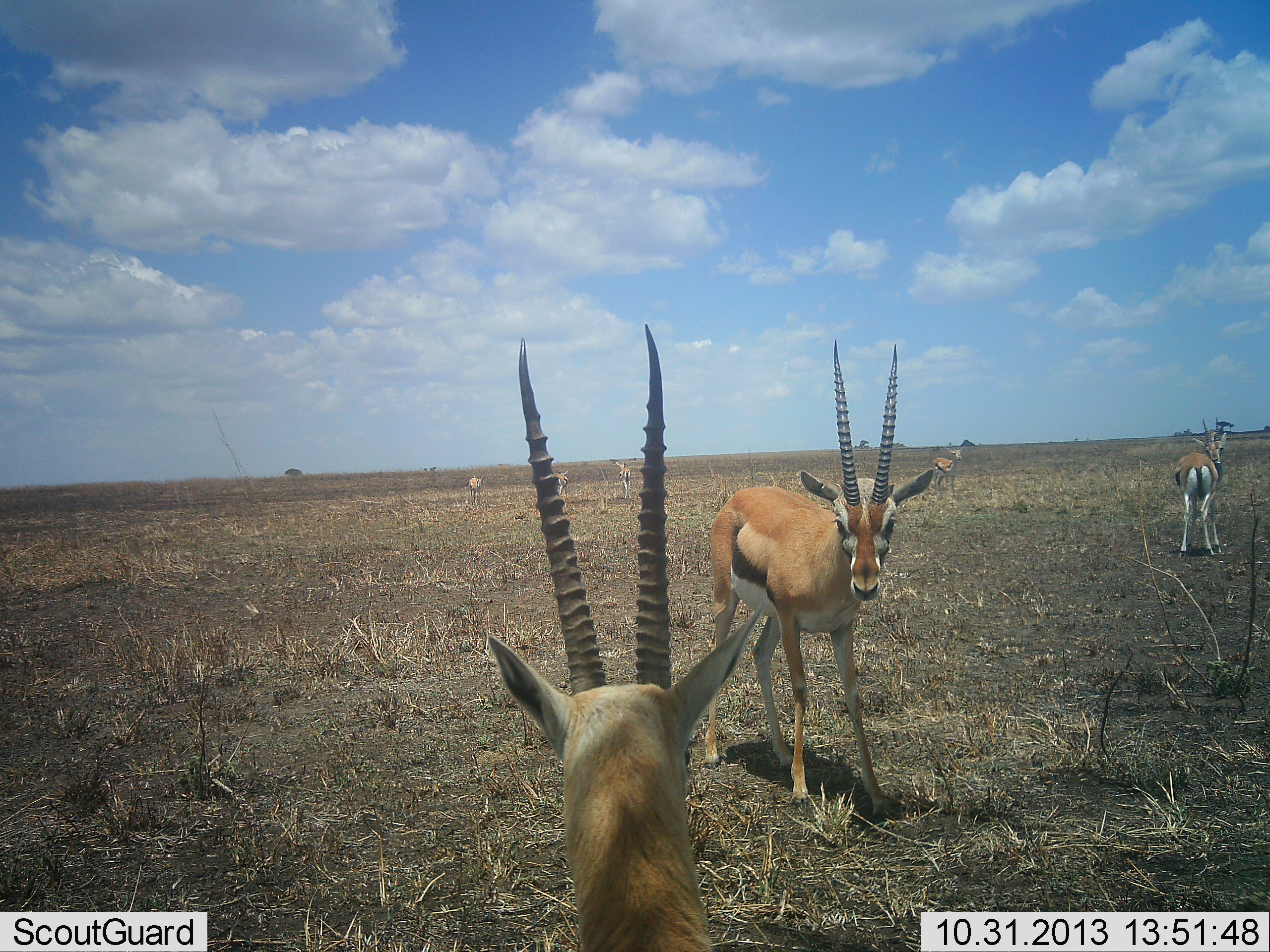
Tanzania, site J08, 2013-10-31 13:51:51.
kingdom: Animalia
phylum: Chordata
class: Mammalia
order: Artiodactyla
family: Bovidae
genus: Eudorcas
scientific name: Eudorcas thomsonii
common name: thomson's gazelle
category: gazellethomsons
Gazellethomsons (thomson's gazelle) (Eudorcas thomsonii), count 7. Behavior (volunteer vote fractions): standing 92%, resting 4%, moving 4%, interacting 12%. Young present (vote fraction): 0%. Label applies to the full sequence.